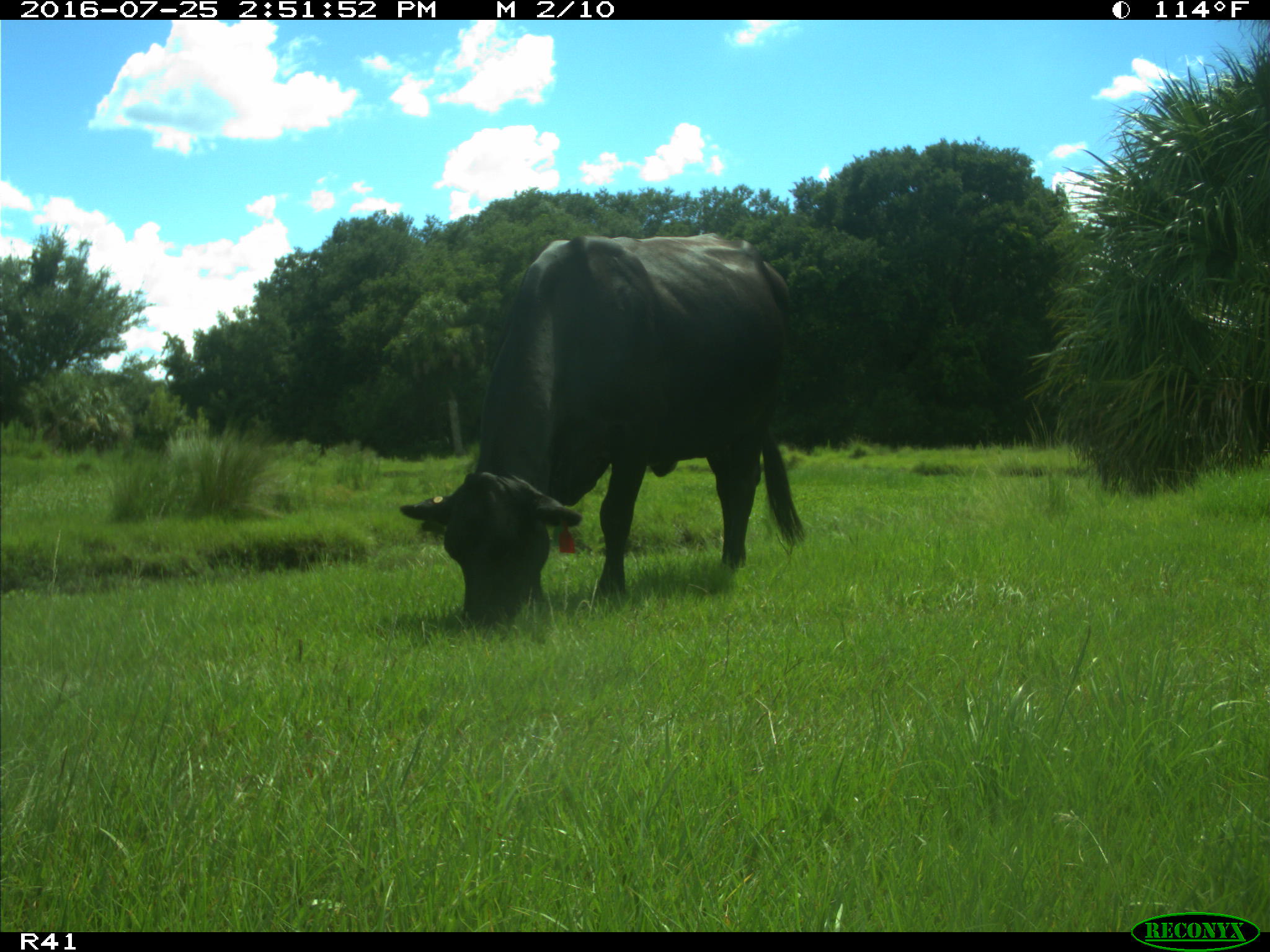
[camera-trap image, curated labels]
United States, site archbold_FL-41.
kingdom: Animalia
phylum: Chordata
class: Mammalia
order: Artiodactyla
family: Bovidae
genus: Bos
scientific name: Bos taurus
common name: domestic cow